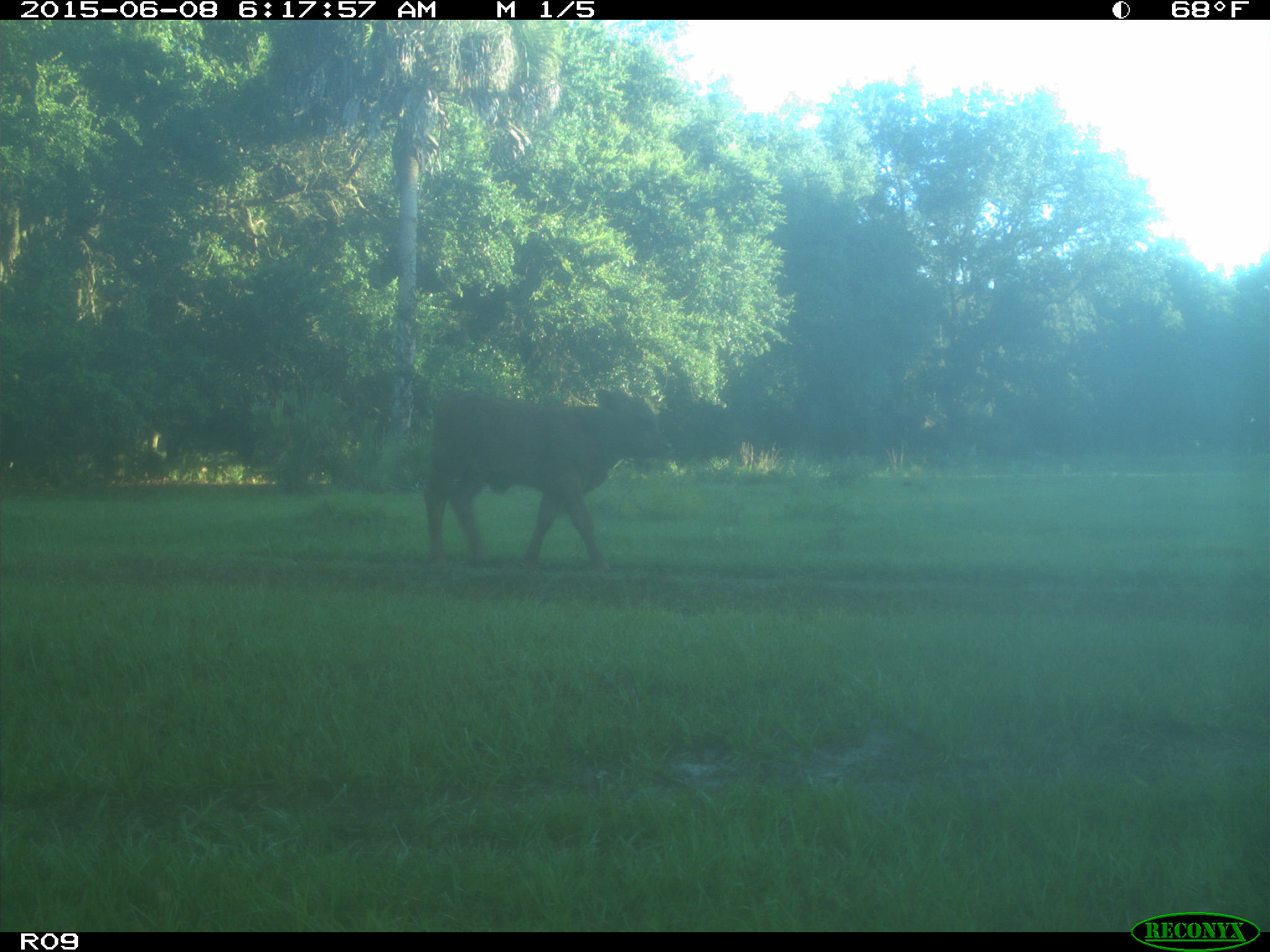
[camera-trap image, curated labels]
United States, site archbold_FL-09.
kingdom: Animalia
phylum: Chordata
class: Mammalia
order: Artiodactyla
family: Bovidae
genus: Bos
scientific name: Bos taurus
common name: domestic cow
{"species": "Bos taurus (domestic cow)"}